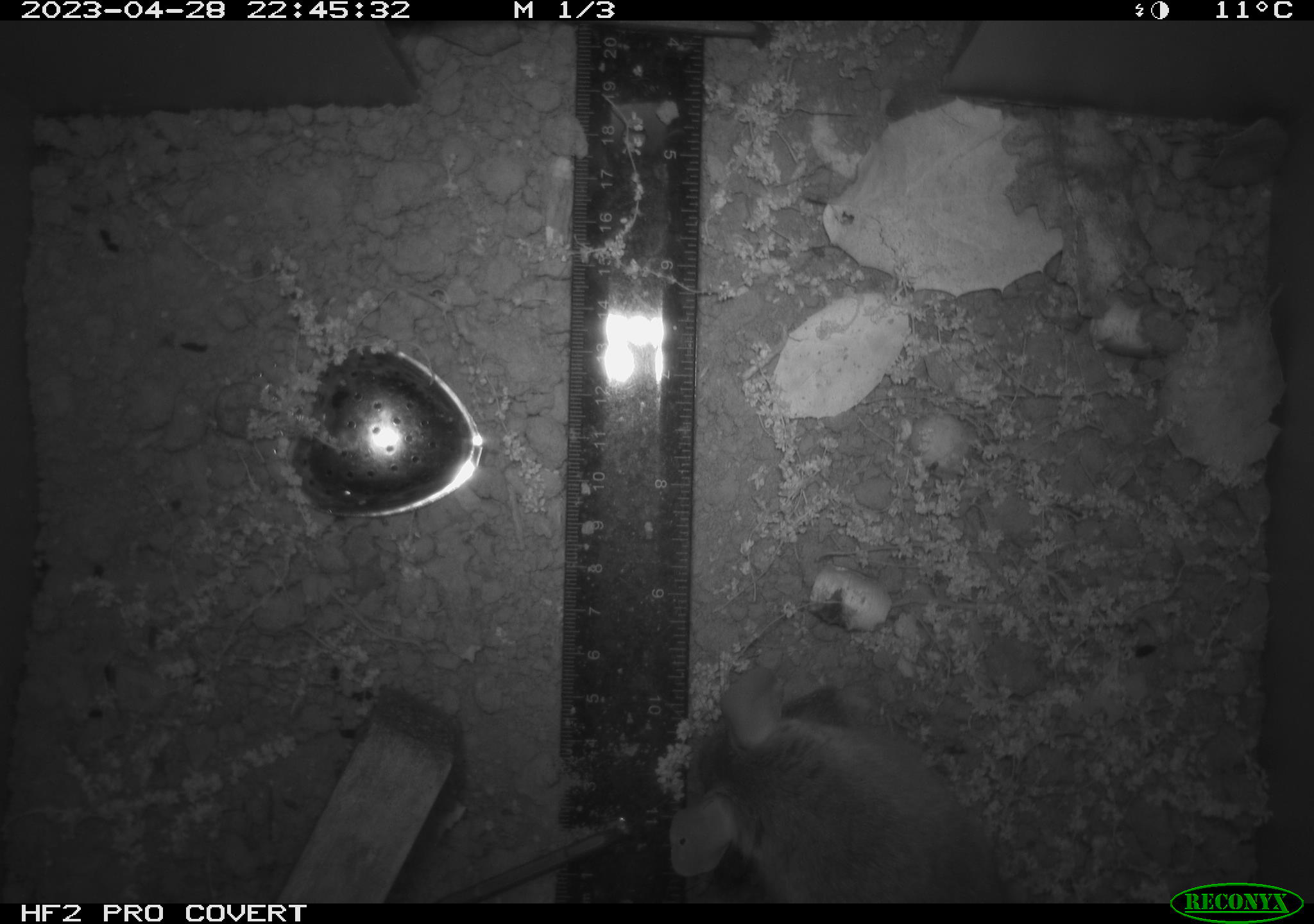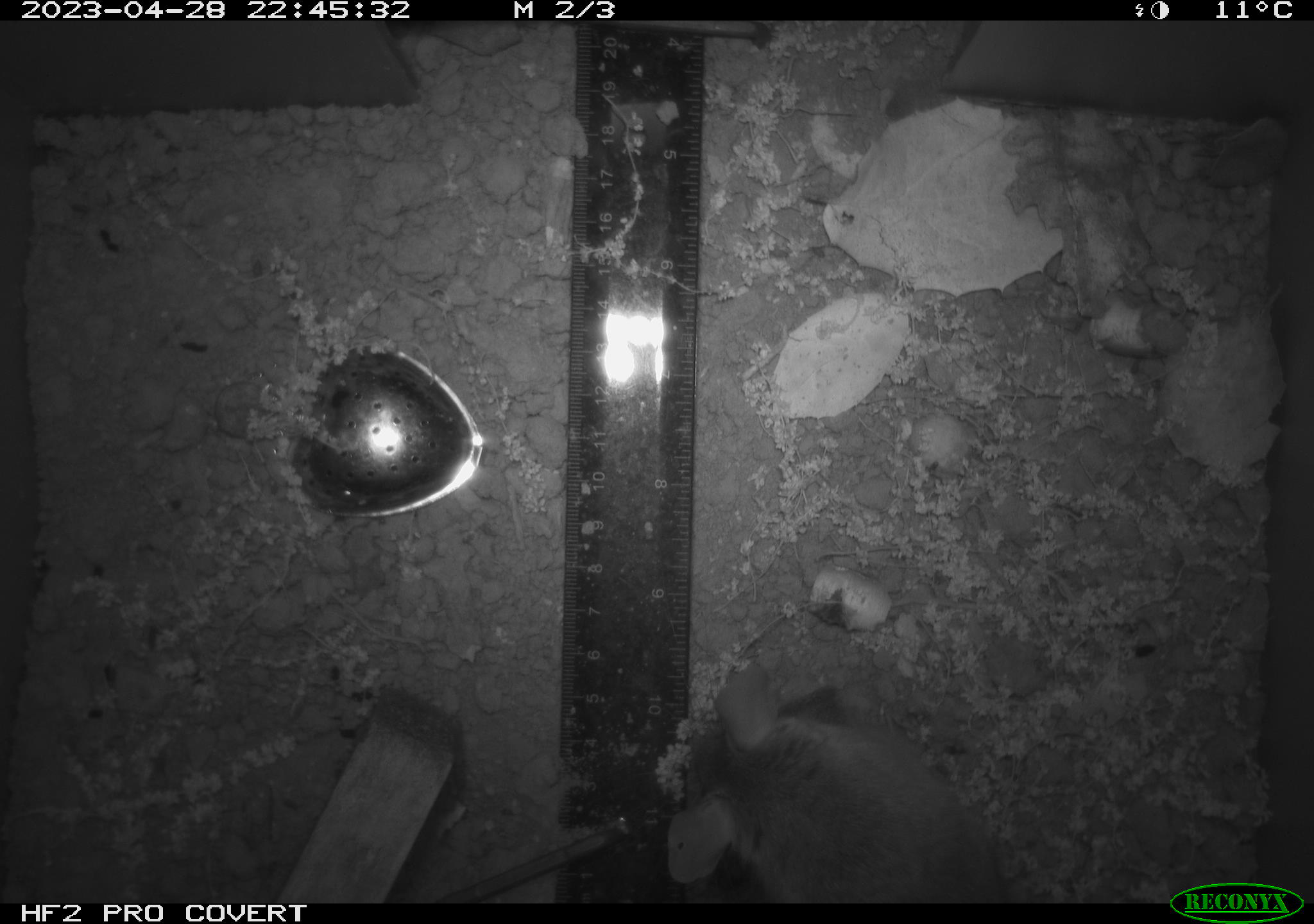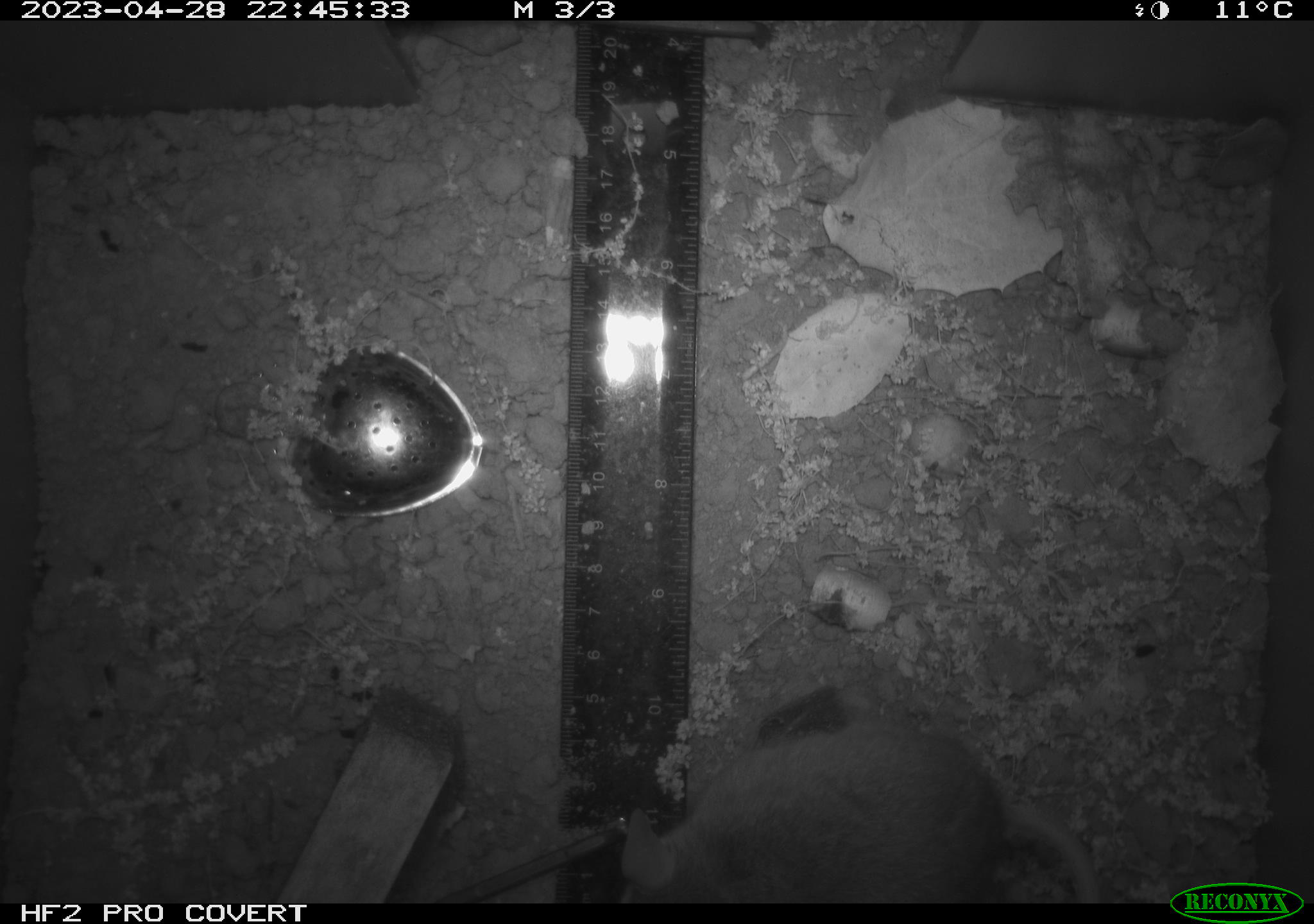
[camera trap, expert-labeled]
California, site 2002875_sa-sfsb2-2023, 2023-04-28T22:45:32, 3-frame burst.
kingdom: Animalia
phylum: Chordata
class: Mammalia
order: Rodentia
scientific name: Rodentia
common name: mouse species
Mouse species (Rodentia).